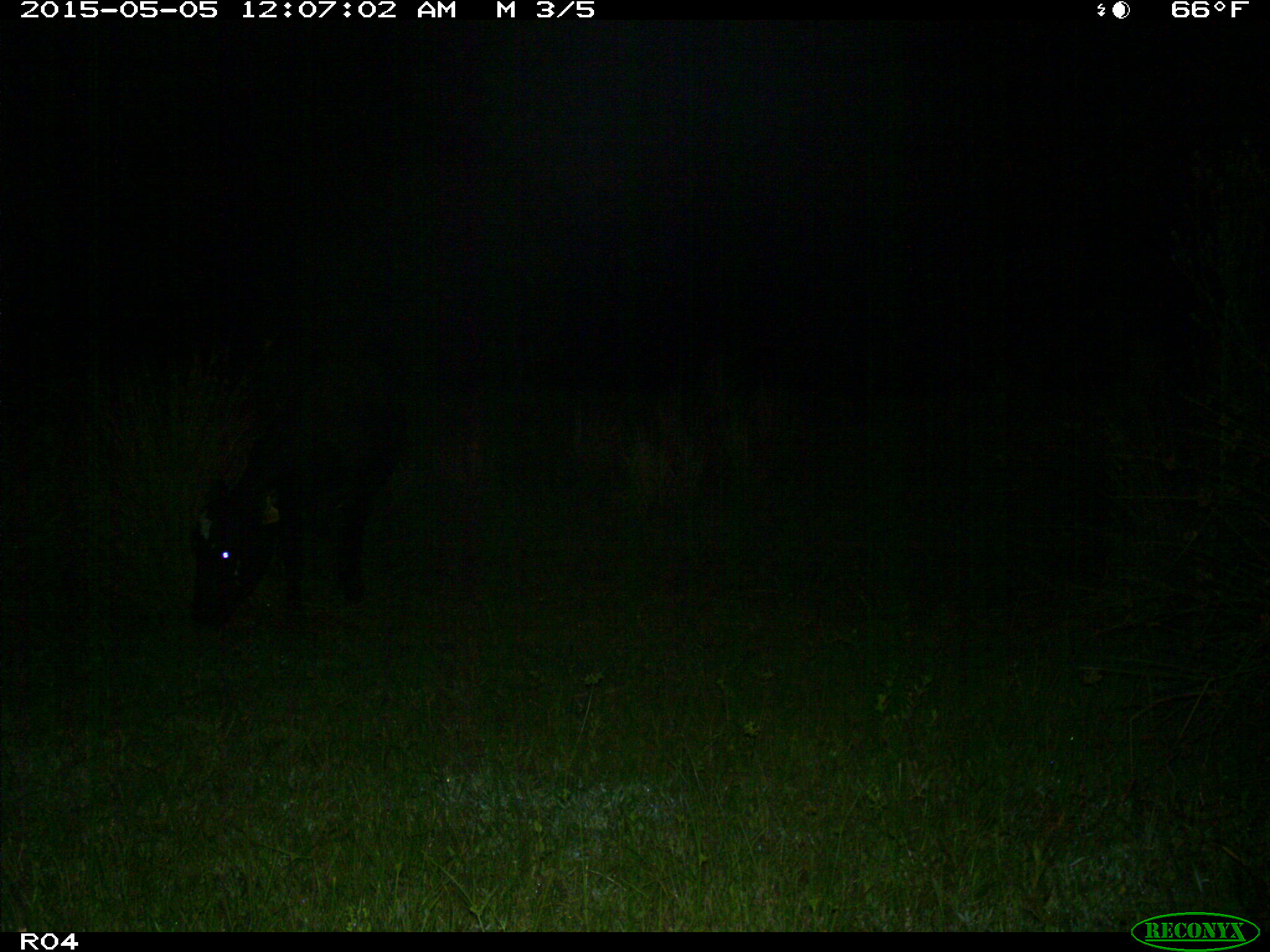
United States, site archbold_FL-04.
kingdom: Animalia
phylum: Chordata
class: Mammalia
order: Artiodactyla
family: Bovidae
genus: Bos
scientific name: Bos taurus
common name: domestic cow